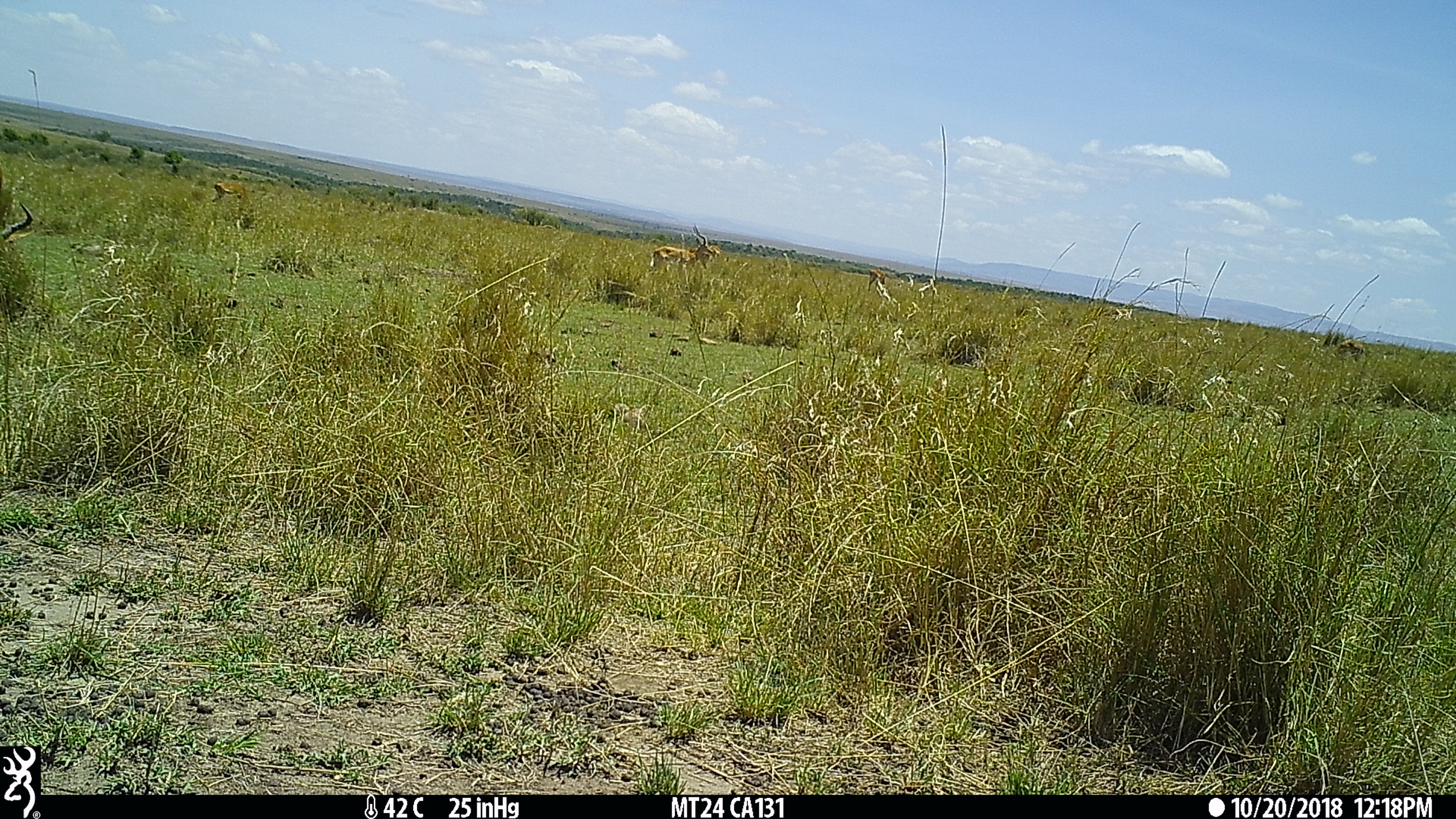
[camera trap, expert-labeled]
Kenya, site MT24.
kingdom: Animalia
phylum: Chordata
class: Mammalia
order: Artiodactyla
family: Bovidae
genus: Alcelaphus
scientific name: Alcelaphus buselaphus cokii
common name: coke's hartebeest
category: hartebeest cokes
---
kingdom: Animalia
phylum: Chordata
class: Mammalia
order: Artiodactyla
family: Bovidae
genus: Aepyceros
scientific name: Aepyceros melampus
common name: impala